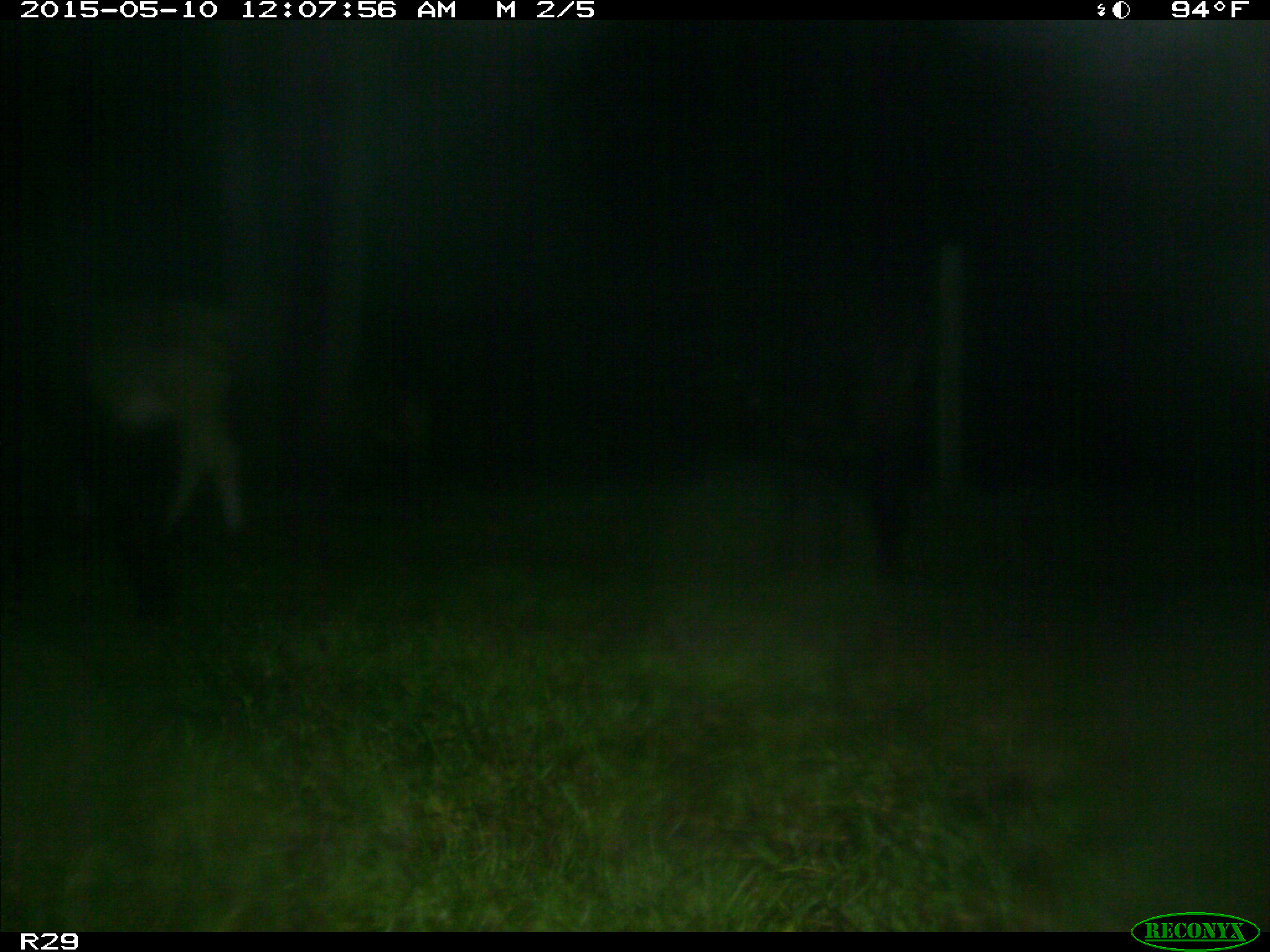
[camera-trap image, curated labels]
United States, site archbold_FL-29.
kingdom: Animalia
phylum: Chordata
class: Mammalia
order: Artiodactyla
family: Bovidae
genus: Bos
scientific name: Bos taurus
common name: domestic cow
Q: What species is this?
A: Bos taurus (domestic cow).